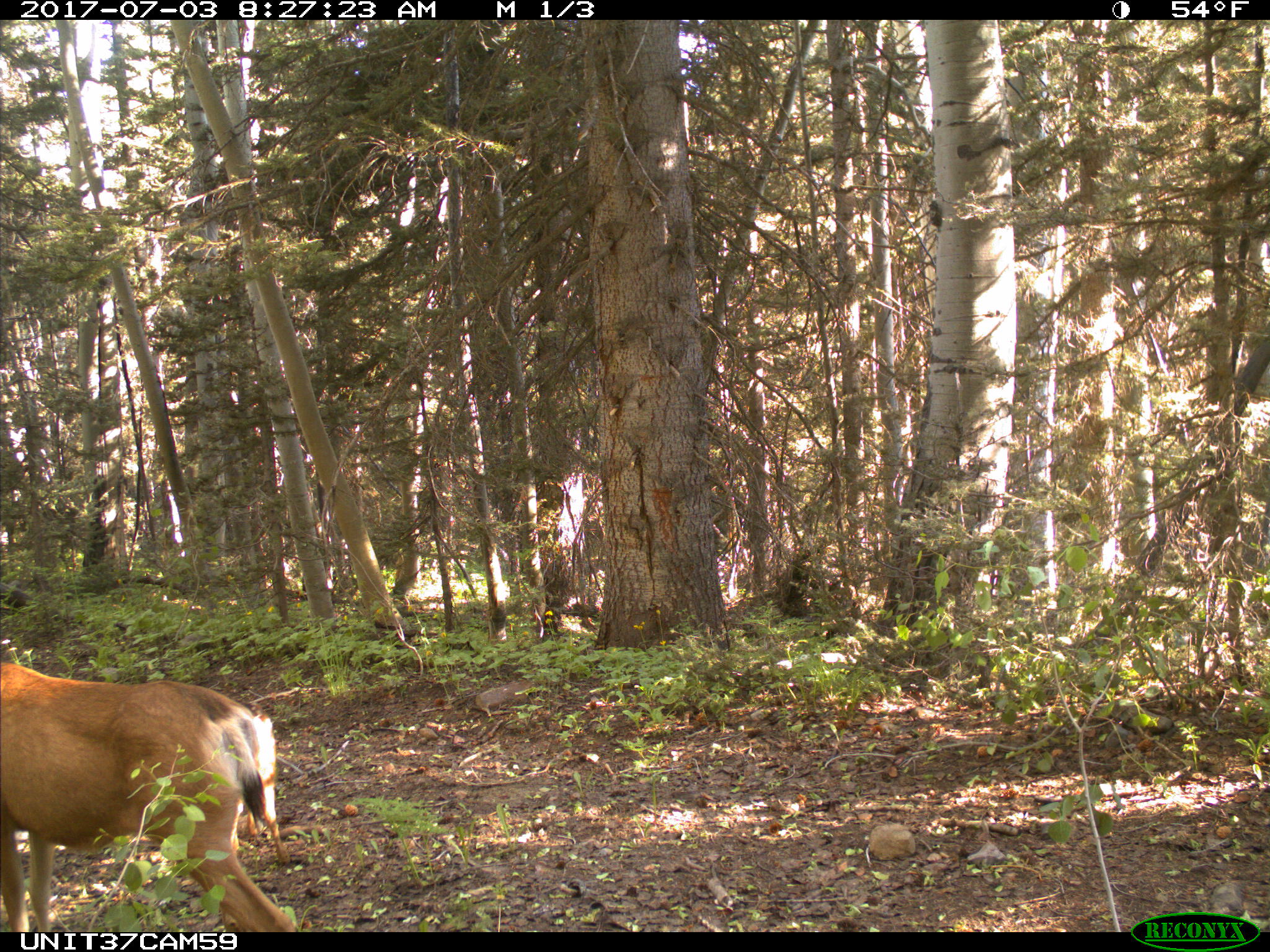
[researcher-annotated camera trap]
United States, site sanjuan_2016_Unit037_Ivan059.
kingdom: Animalia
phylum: Chordata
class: Mammalia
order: Artiodactyla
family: Cervidae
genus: Odocoileus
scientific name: Odocoileus hemionus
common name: mule deer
Odocoileus hemionus (mule deer).